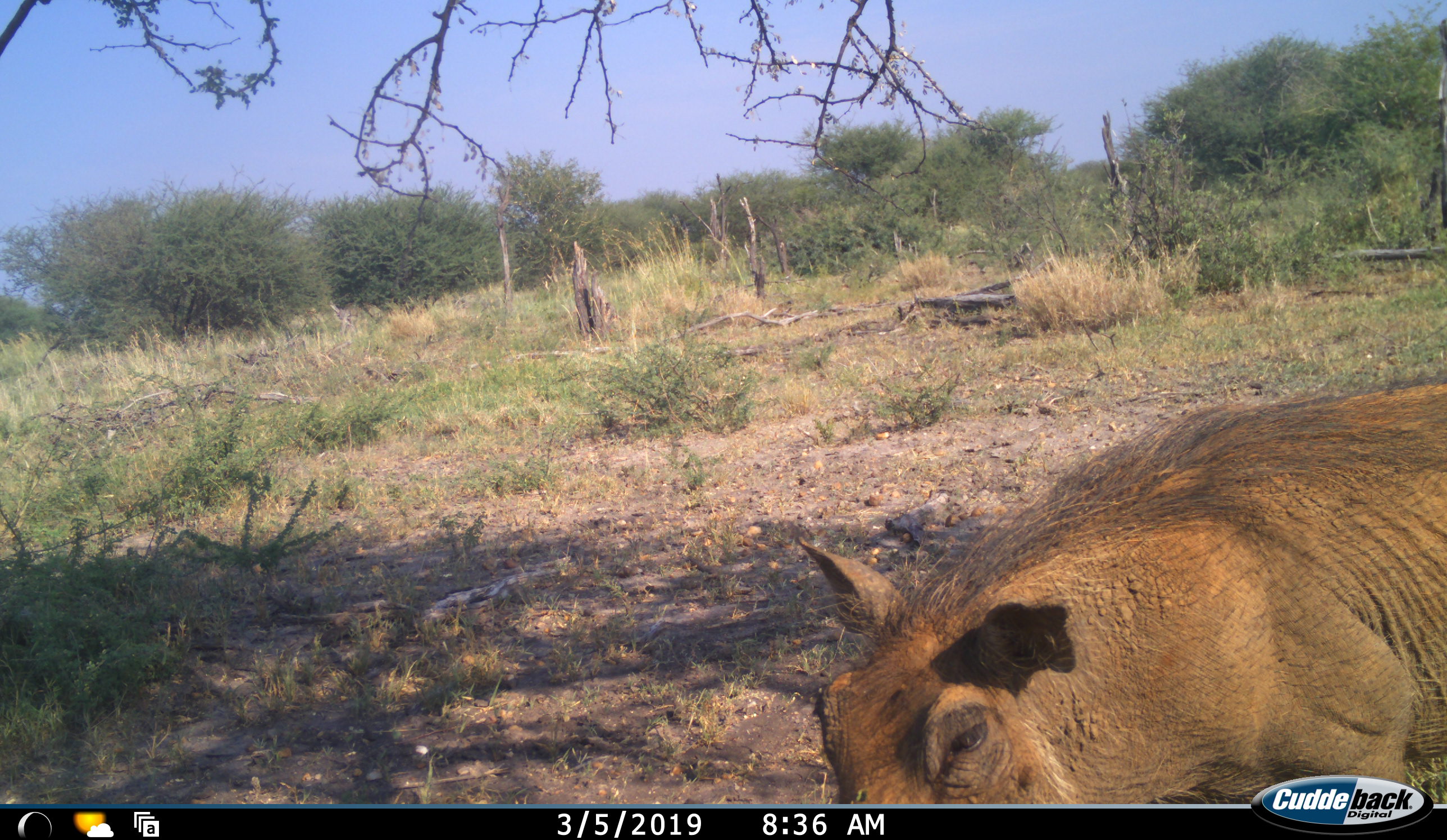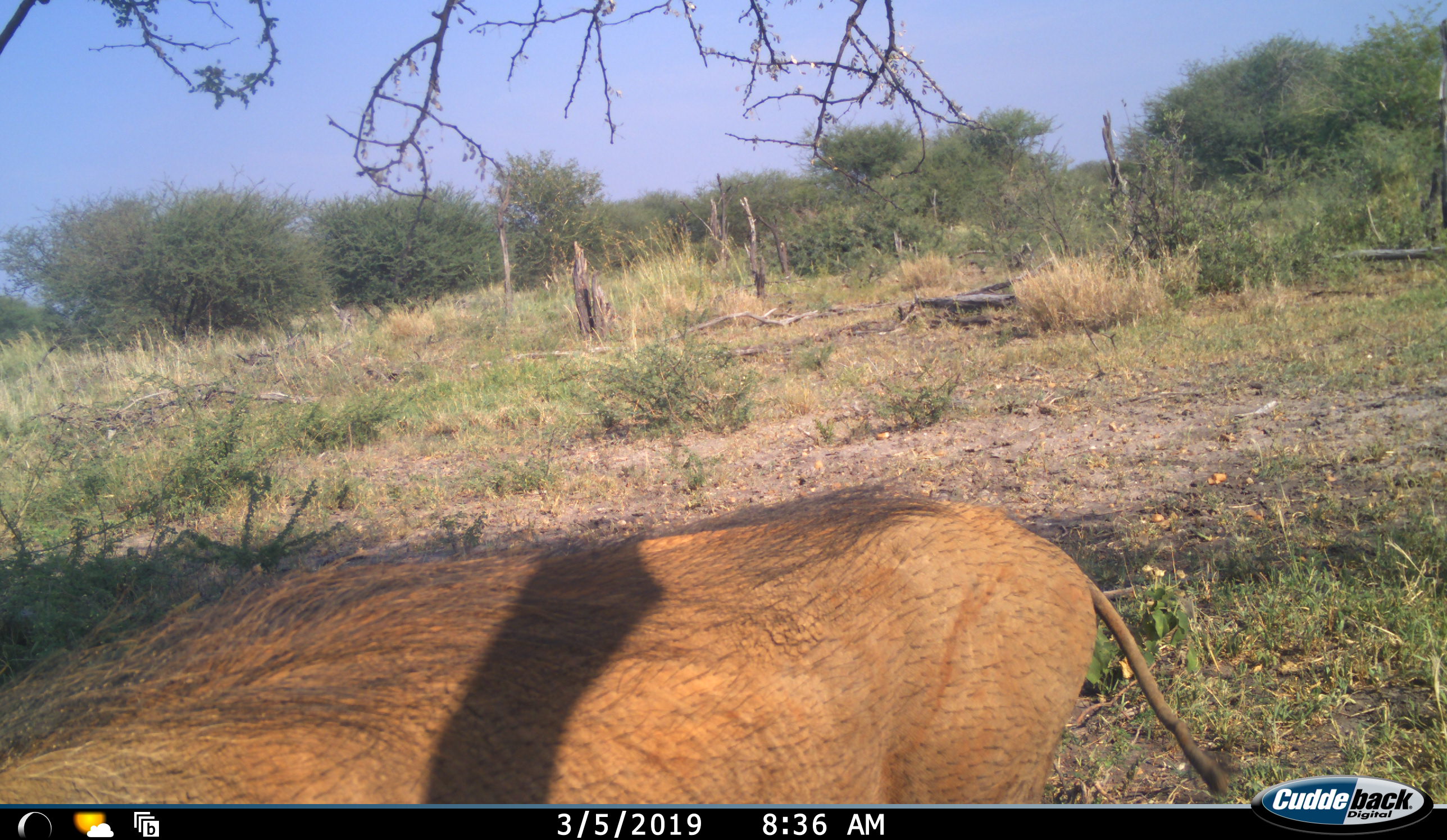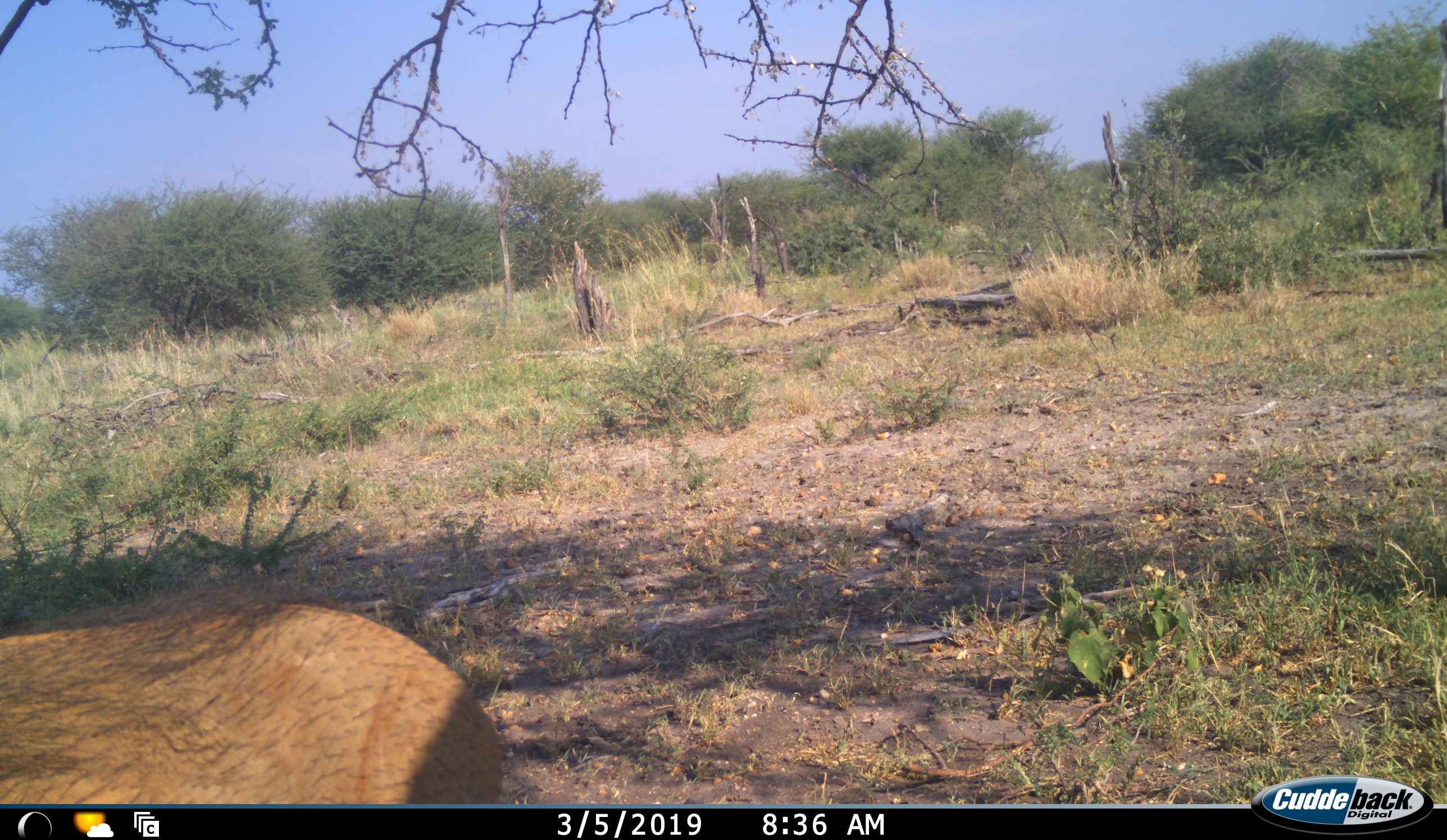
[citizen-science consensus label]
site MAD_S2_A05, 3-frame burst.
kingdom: Animalia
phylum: Chordata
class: Mammalia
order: Artiodactyla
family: Suidae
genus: Phacochoerus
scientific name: Phacochoerus africanus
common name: warthog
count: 1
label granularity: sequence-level